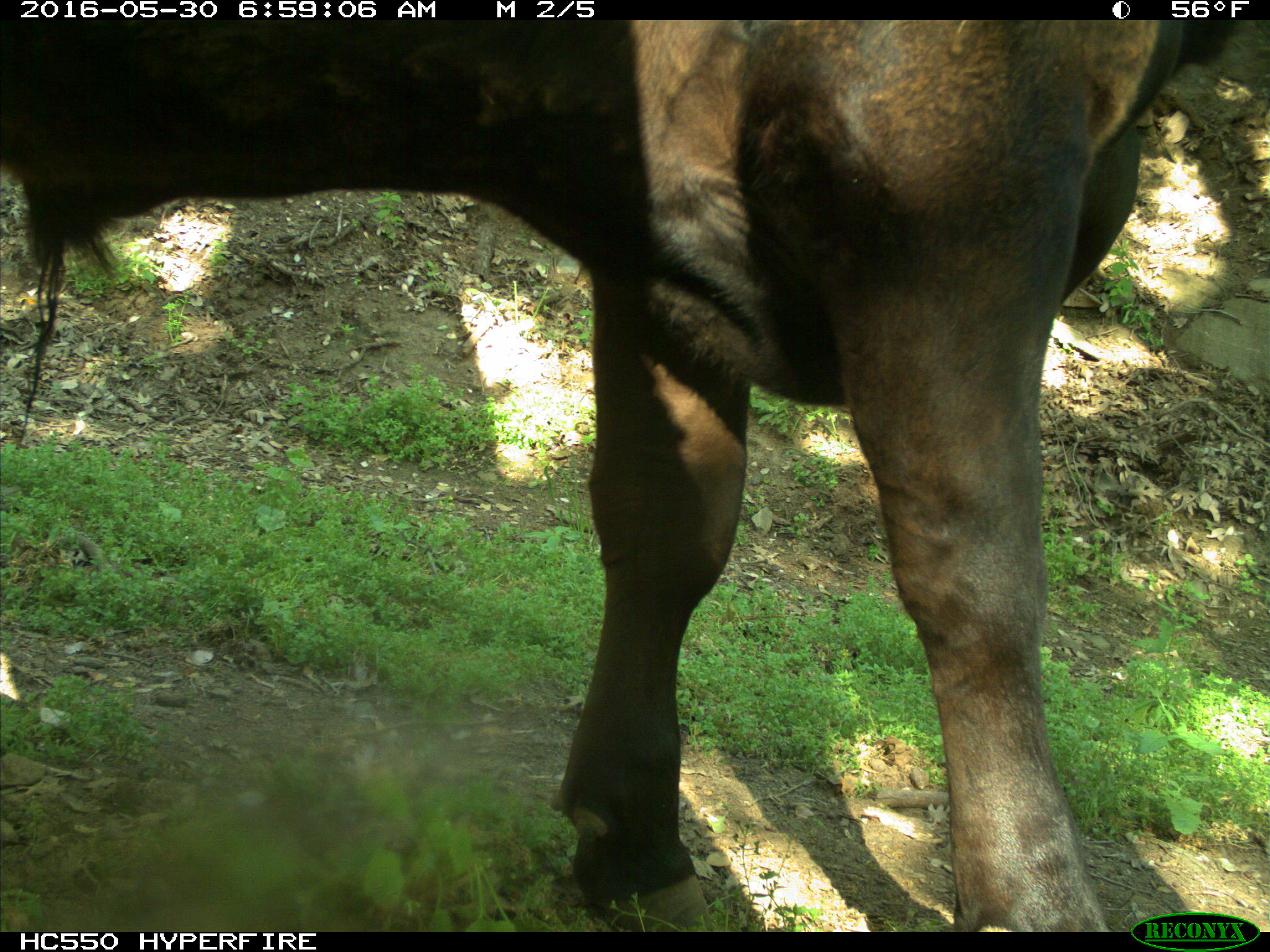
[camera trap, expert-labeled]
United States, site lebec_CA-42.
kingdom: Animalia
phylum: Chordata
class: Mammalia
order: Artiodactyla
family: Bovidae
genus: Bos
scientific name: Bos taurus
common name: domestic cow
Bos taurus (domestic cow).